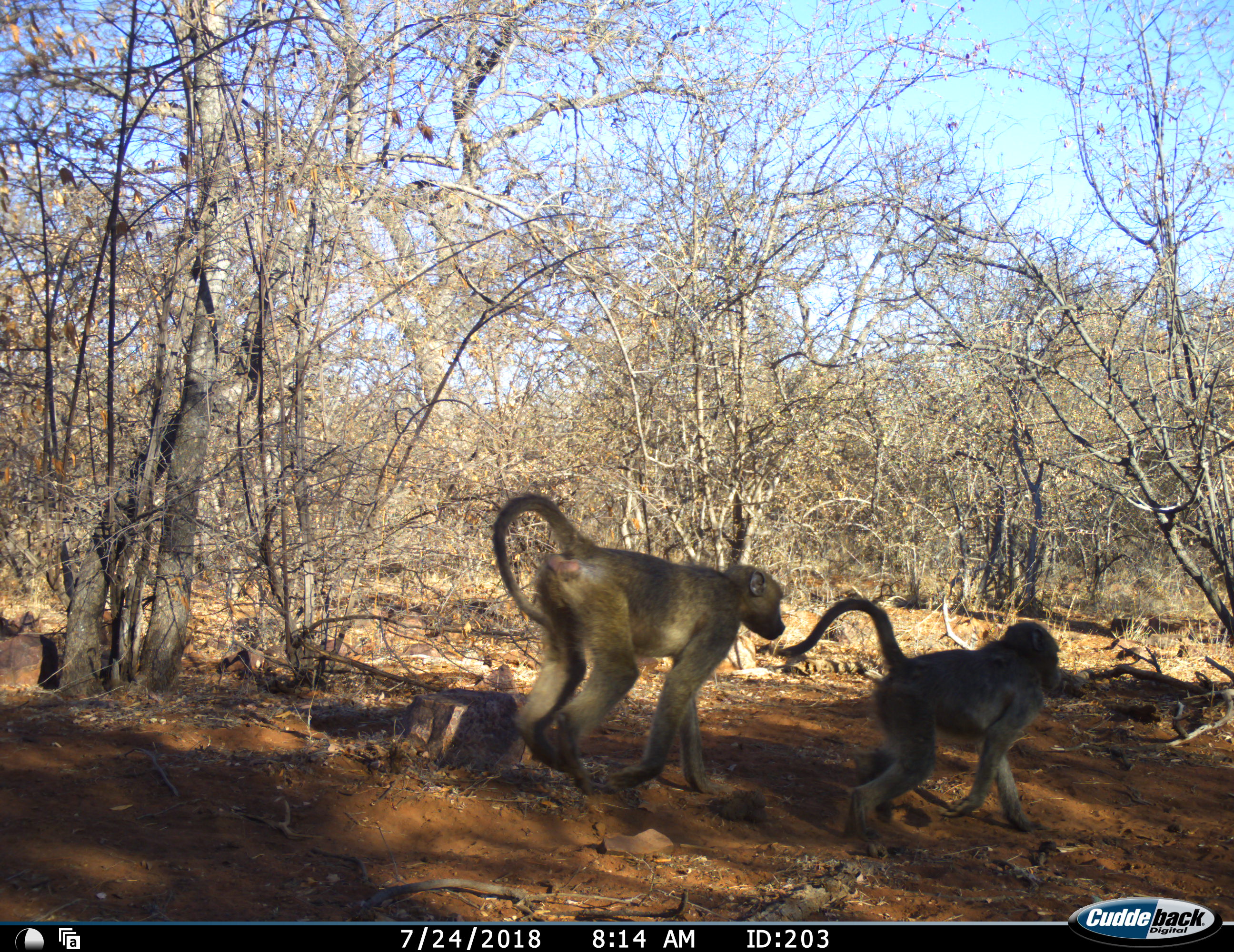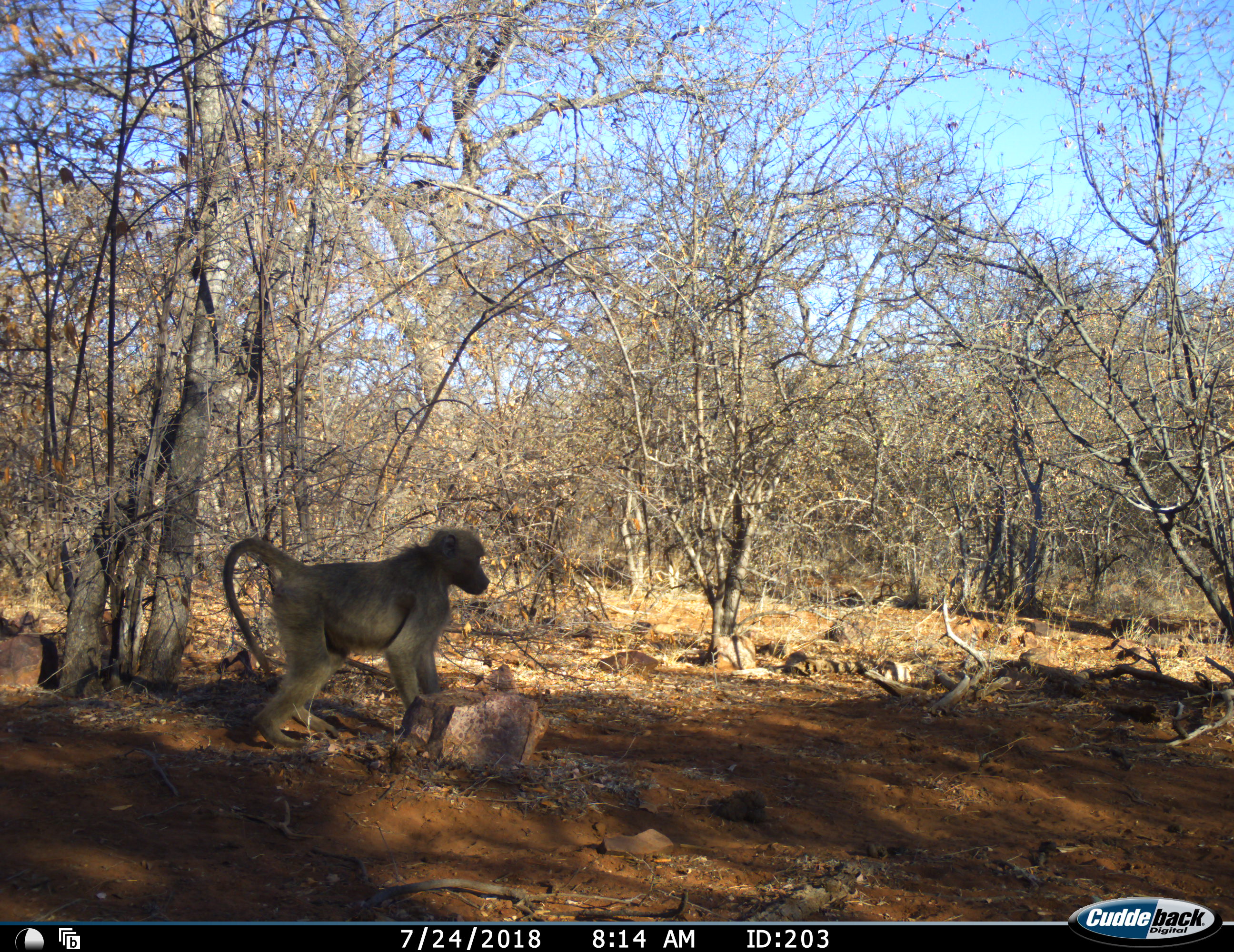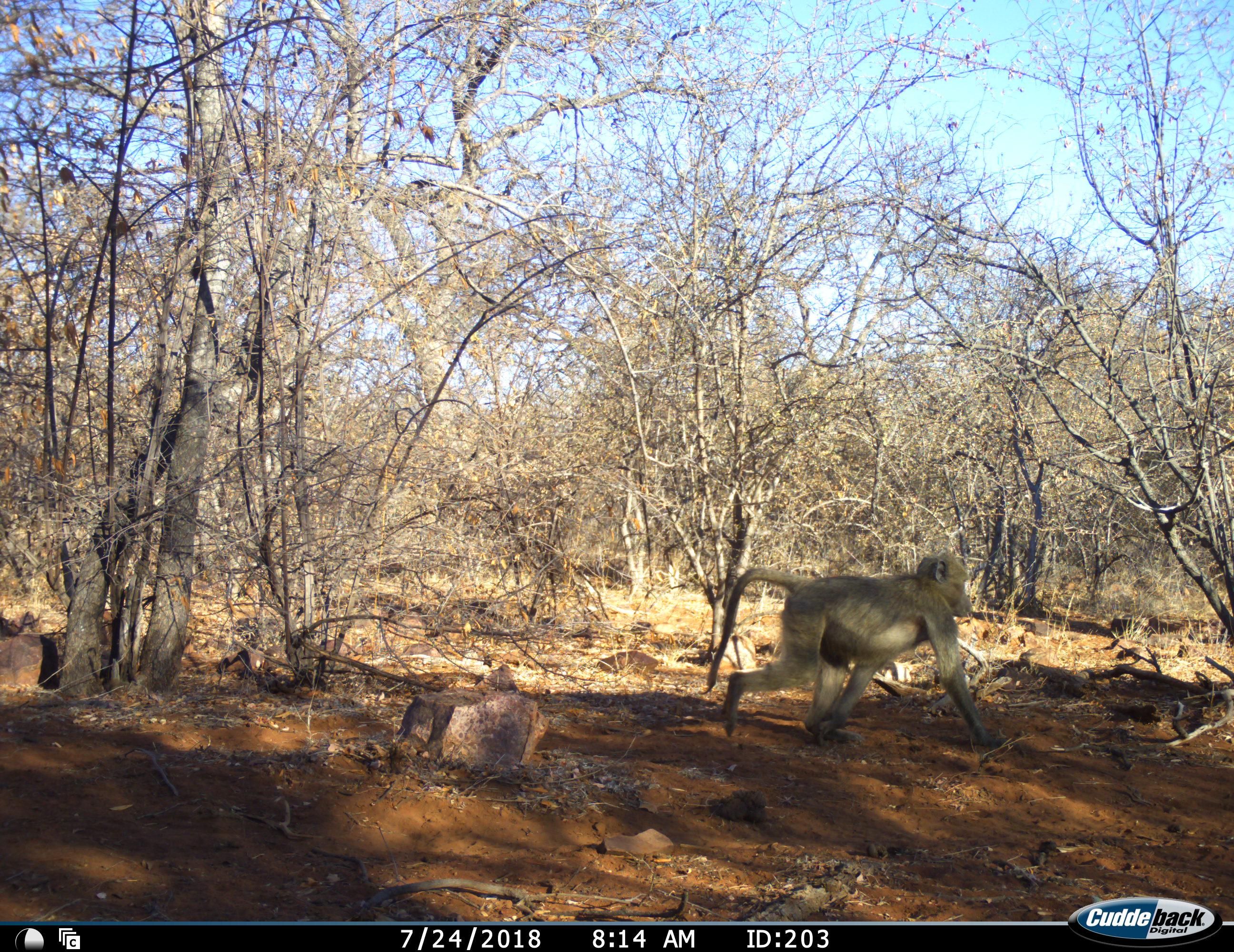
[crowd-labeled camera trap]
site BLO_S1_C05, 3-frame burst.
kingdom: Animalia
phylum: Chordata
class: Mammalia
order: Primates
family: Cercopithecidae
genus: Papio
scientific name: Papio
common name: baboon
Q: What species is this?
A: Baboon (Papio).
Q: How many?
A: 3.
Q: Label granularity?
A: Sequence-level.